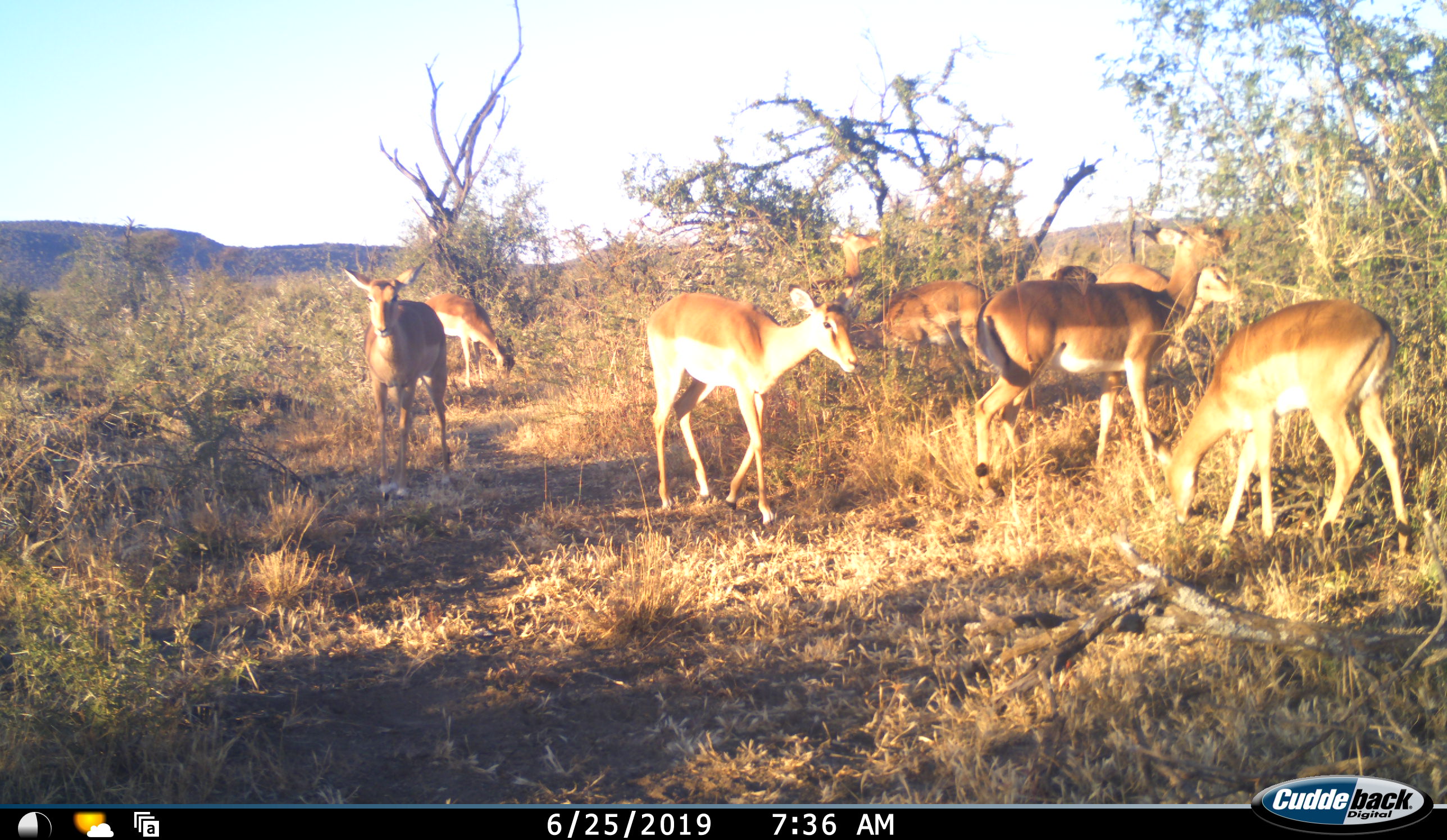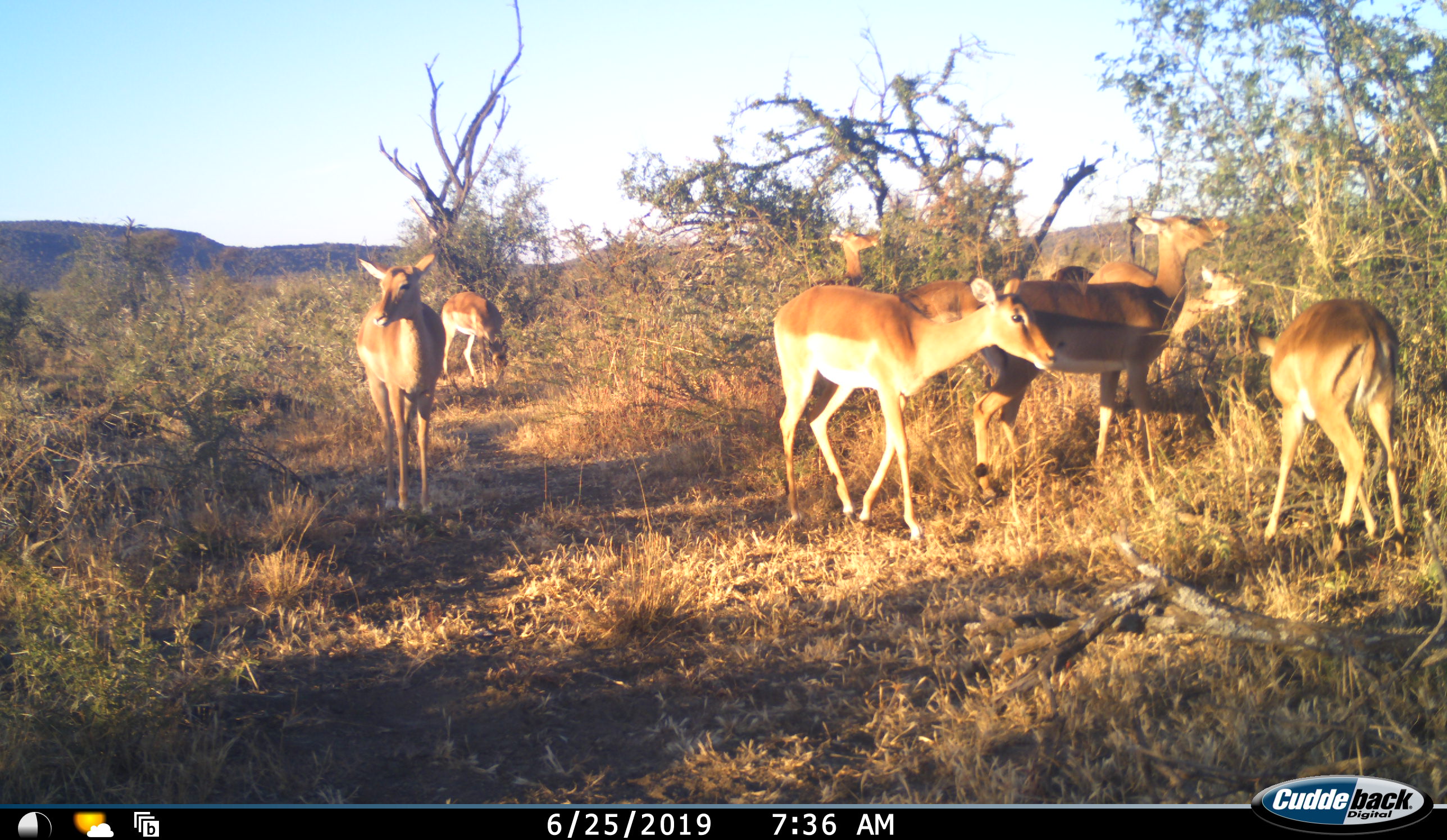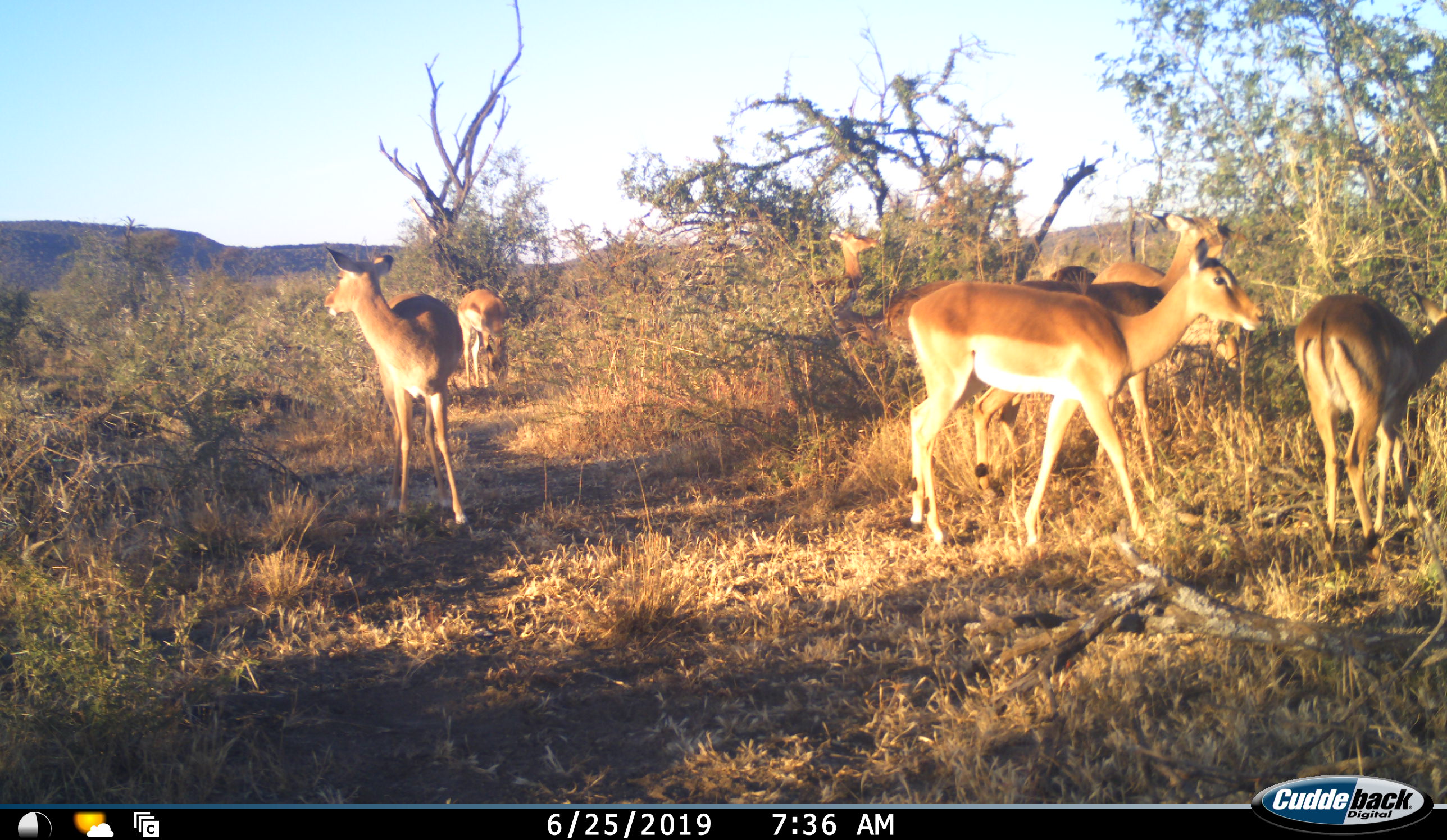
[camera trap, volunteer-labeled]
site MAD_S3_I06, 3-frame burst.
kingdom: Animalia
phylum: Chordata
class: Mammalia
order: Artiodactyla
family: Bovidae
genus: Aepyceros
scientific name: Aepyceros melampus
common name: impala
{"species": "impala (Aepyceros melampus)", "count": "8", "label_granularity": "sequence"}